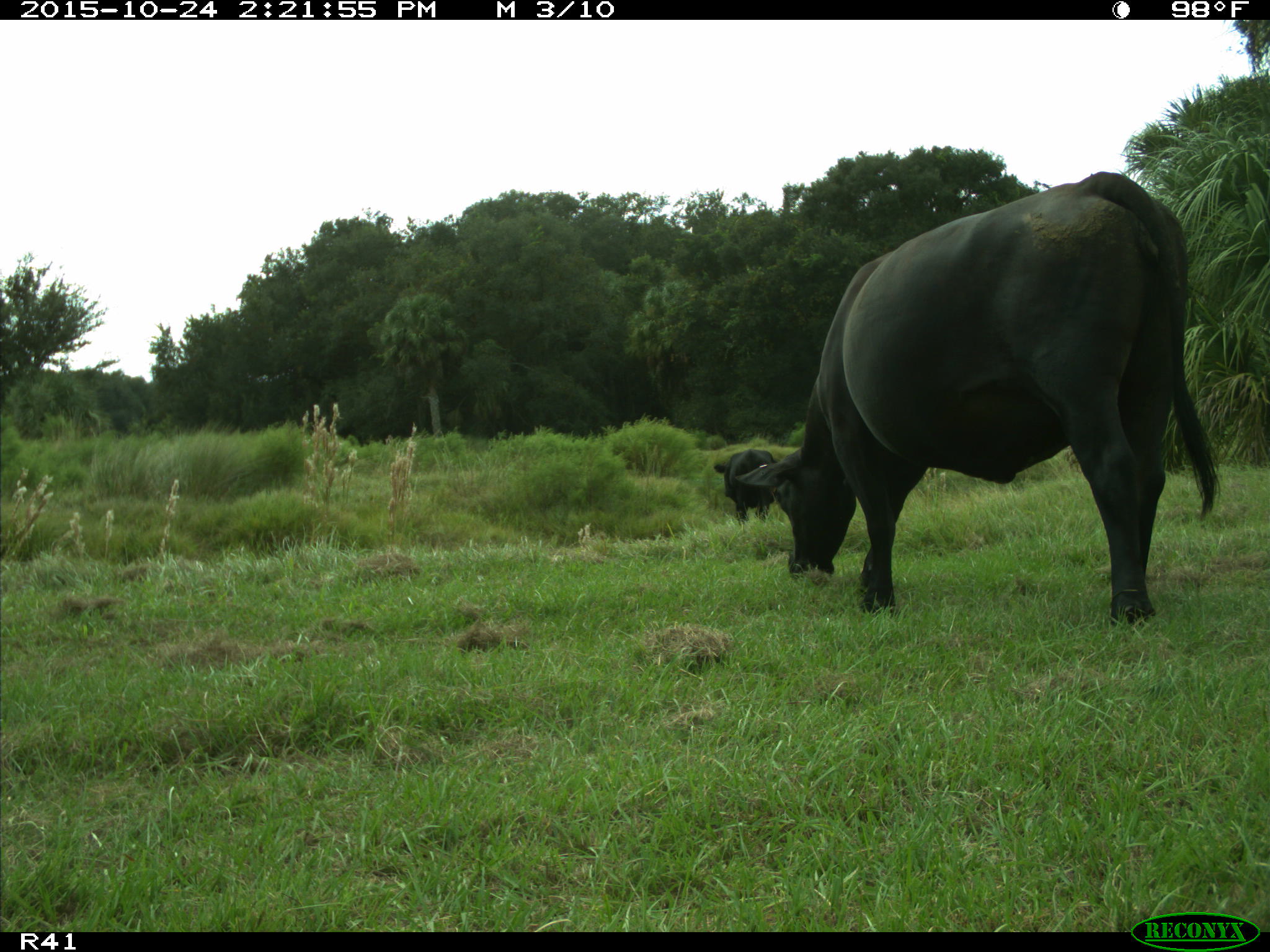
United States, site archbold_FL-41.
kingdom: Animalia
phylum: Chordata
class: Mammalia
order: Artiodactyla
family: Bovidae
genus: Bos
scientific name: Bos taurus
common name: domestic cow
Bos taurus (domestic cow).